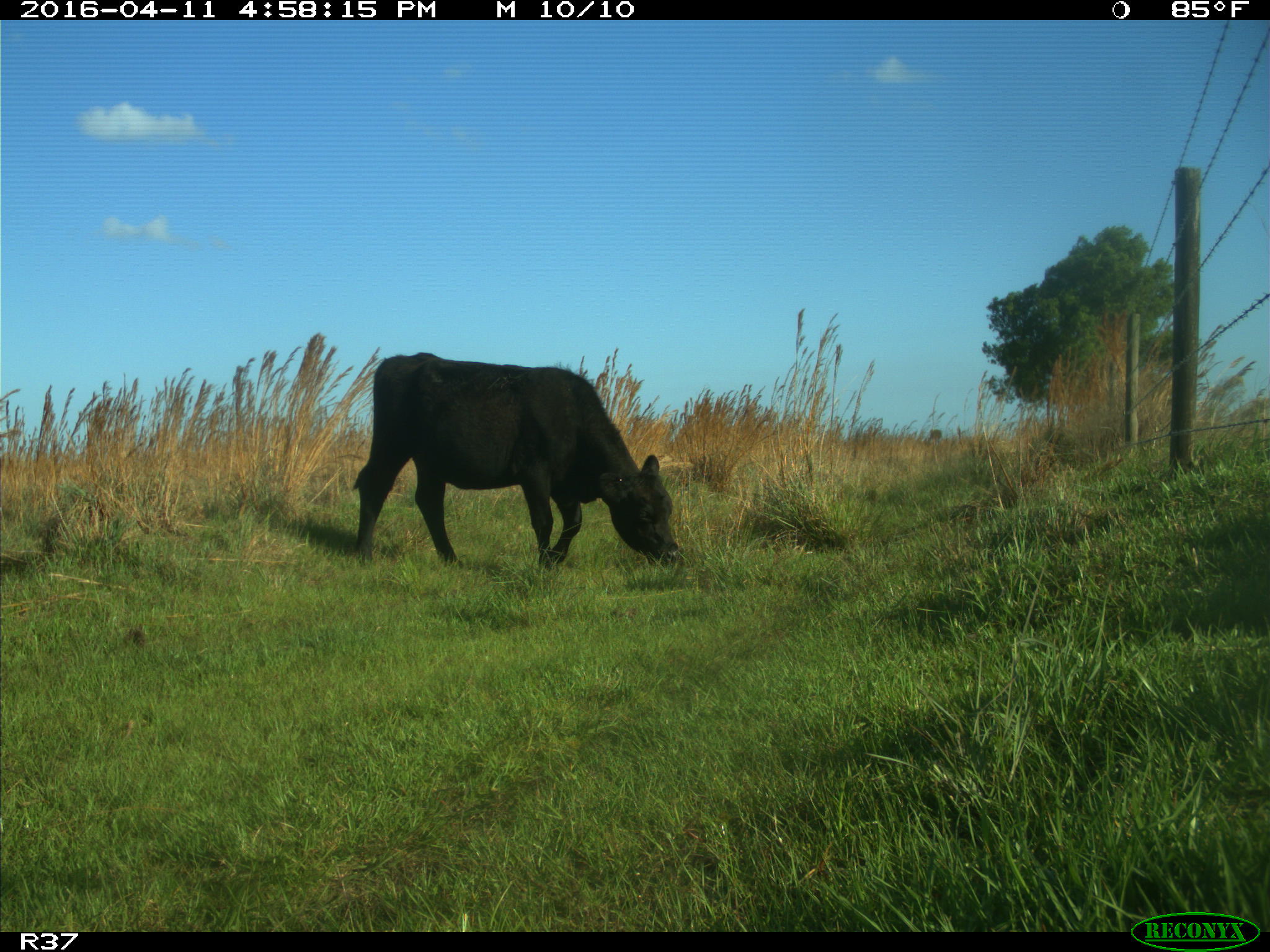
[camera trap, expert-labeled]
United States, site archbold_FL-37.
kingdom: Animalia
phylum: Chordata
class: Mammalia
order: Artiodactyla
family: Bovidae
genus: Bos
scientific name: Bos taurus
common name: domestic cow